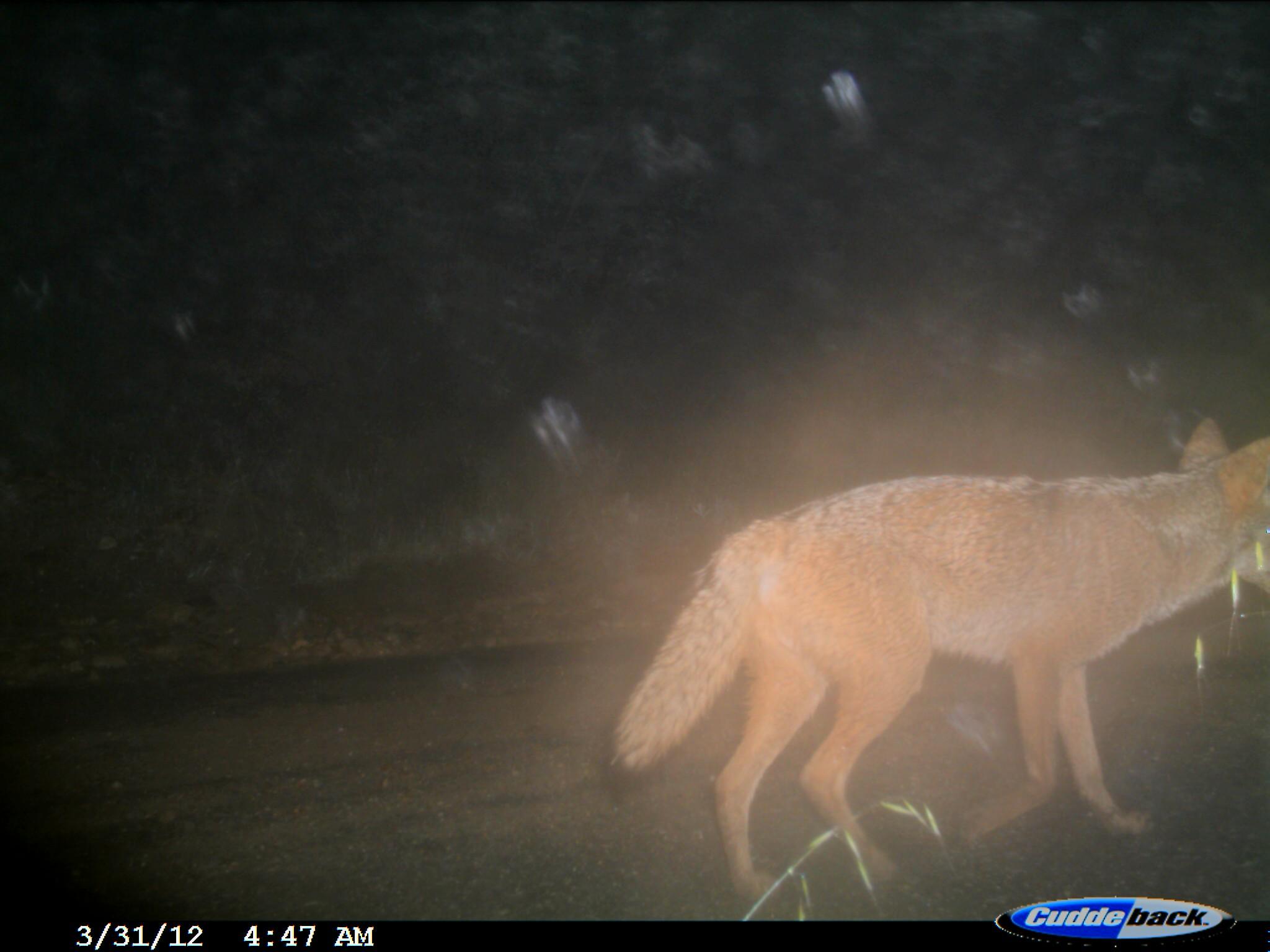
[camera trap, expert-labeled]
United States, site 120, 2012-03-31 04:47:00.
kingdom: Animalia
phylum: Chordata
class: Mammalia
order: Carnivora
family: Canidae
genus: Canis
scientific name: Canis latrans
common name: coyote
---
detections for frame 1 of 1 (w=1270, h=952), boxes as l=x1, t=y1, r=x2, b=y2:
coyote: l=605, t=411, r=1257, b=906